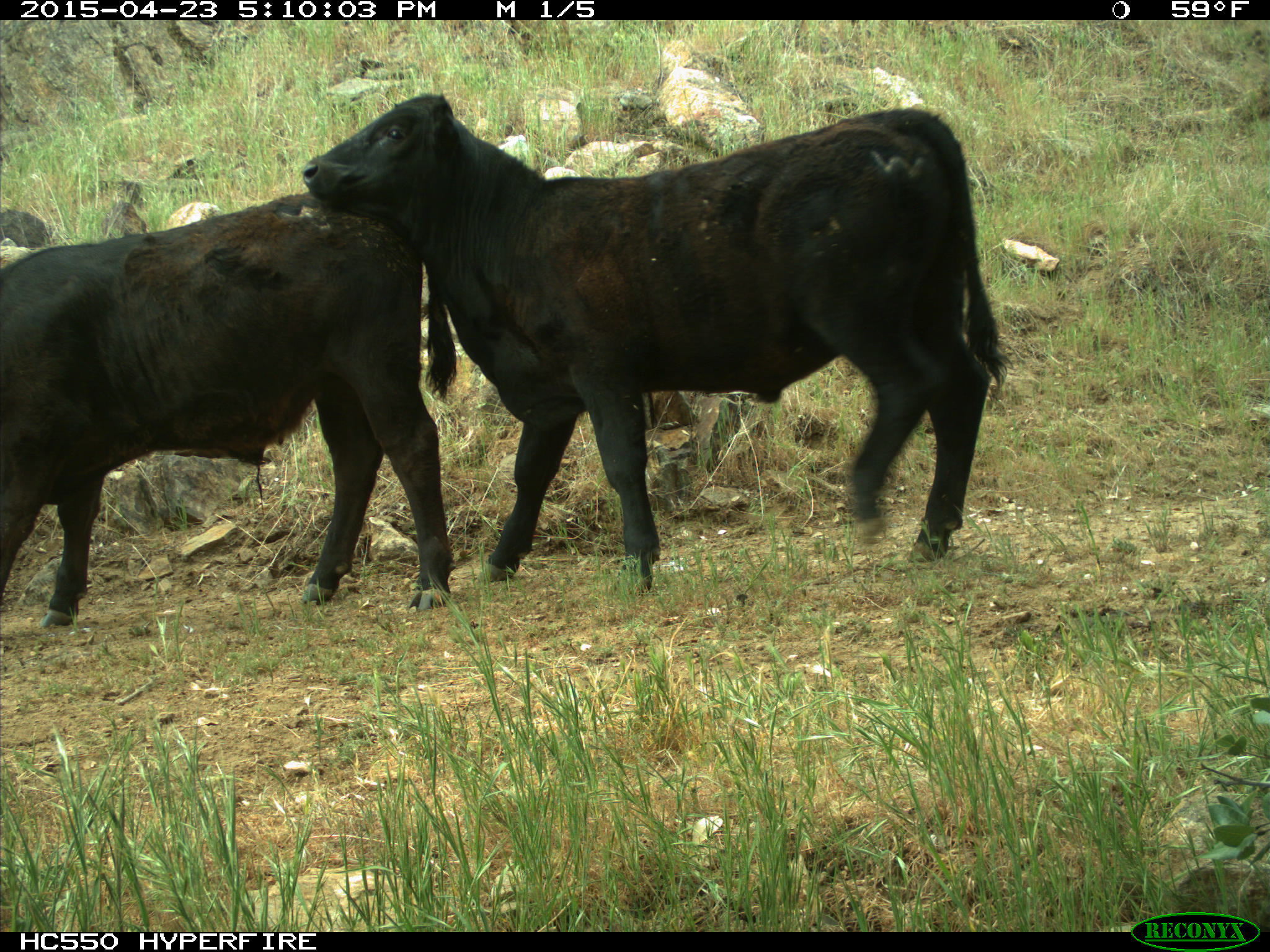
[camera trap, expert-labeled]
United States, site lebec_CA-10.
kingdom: Animalia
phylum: Chordata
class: Mammalia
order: Artiodactyla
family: Bovidae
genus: Bos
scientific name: Bos taurus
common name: domestic cow